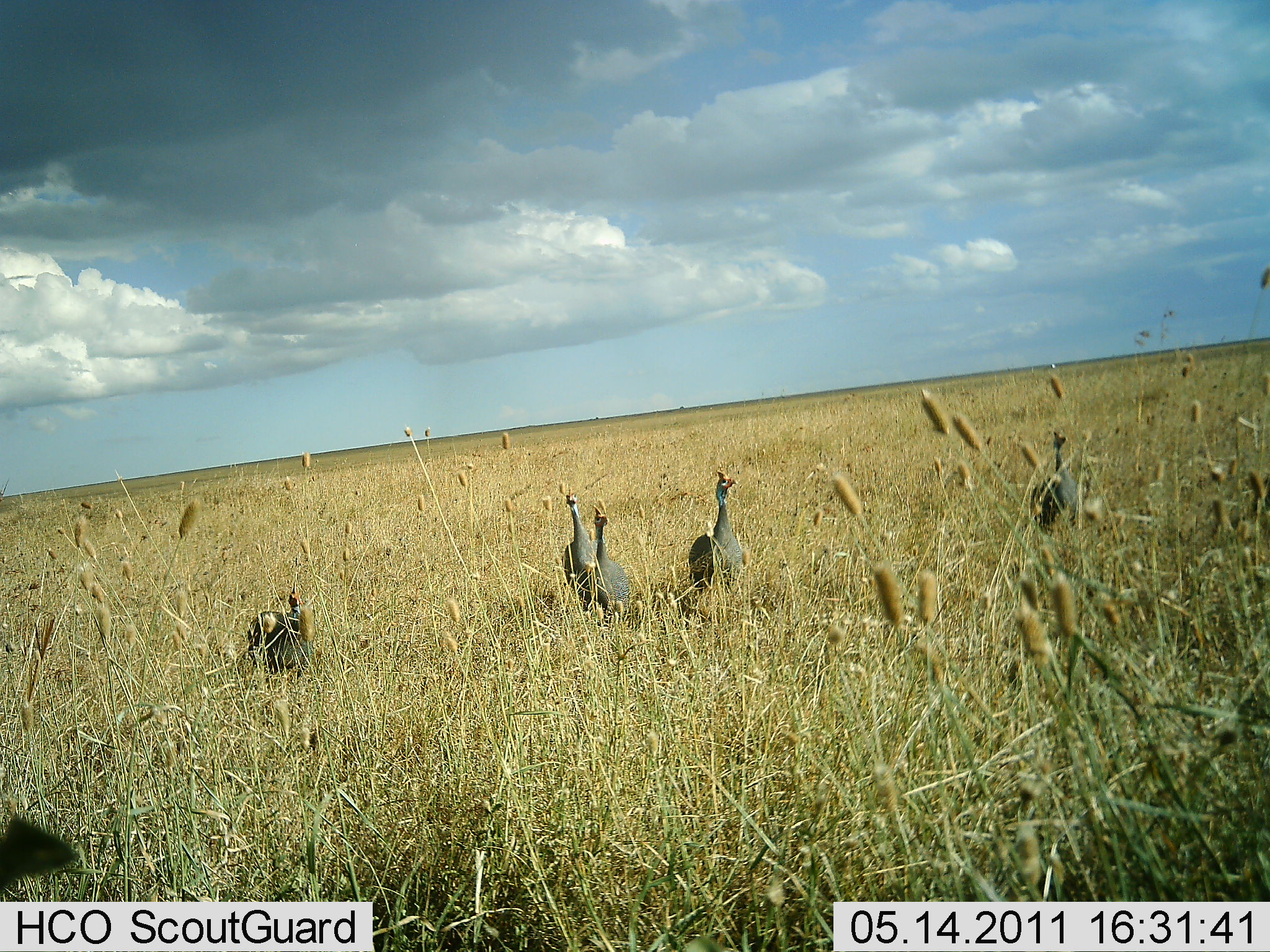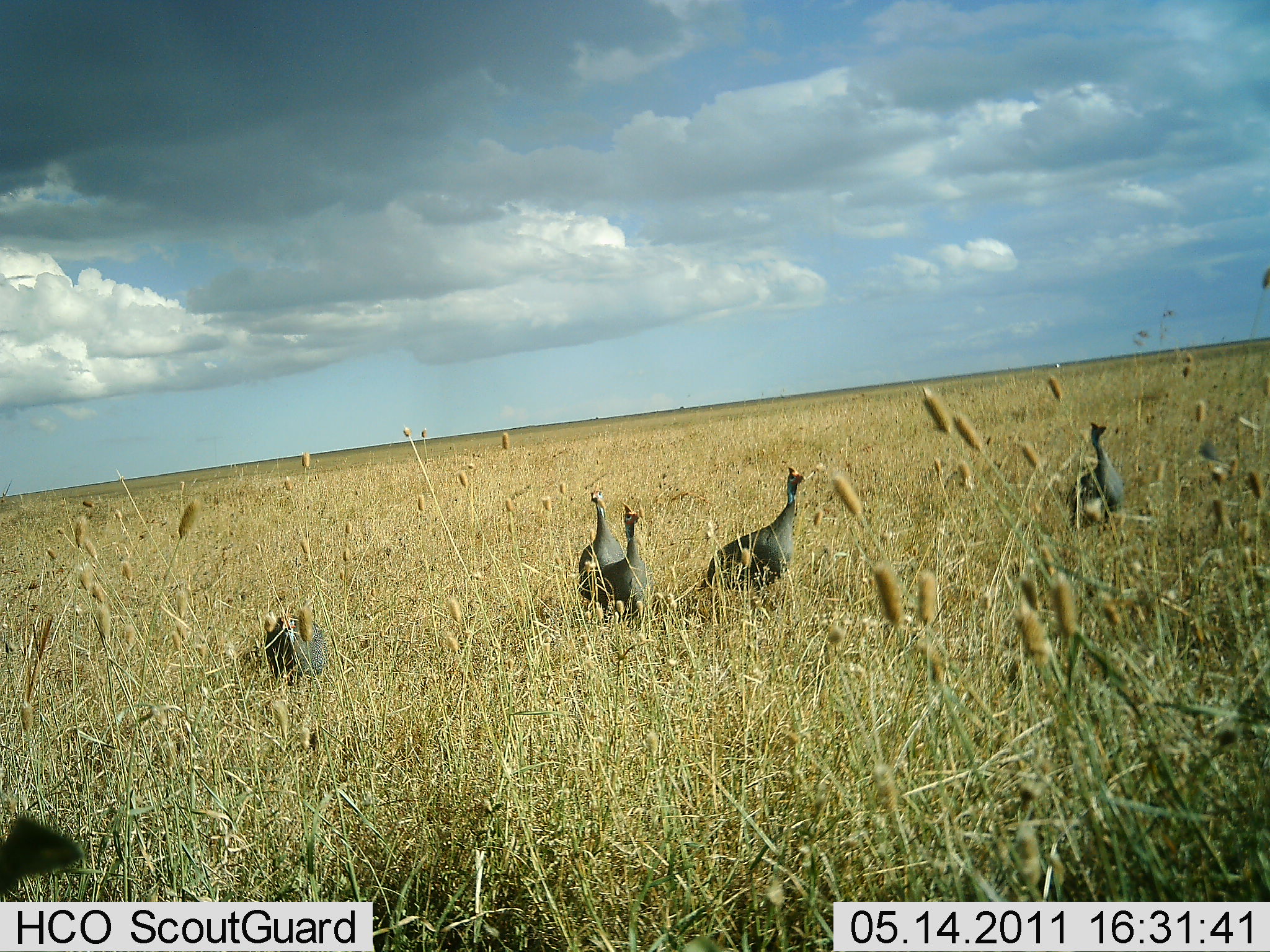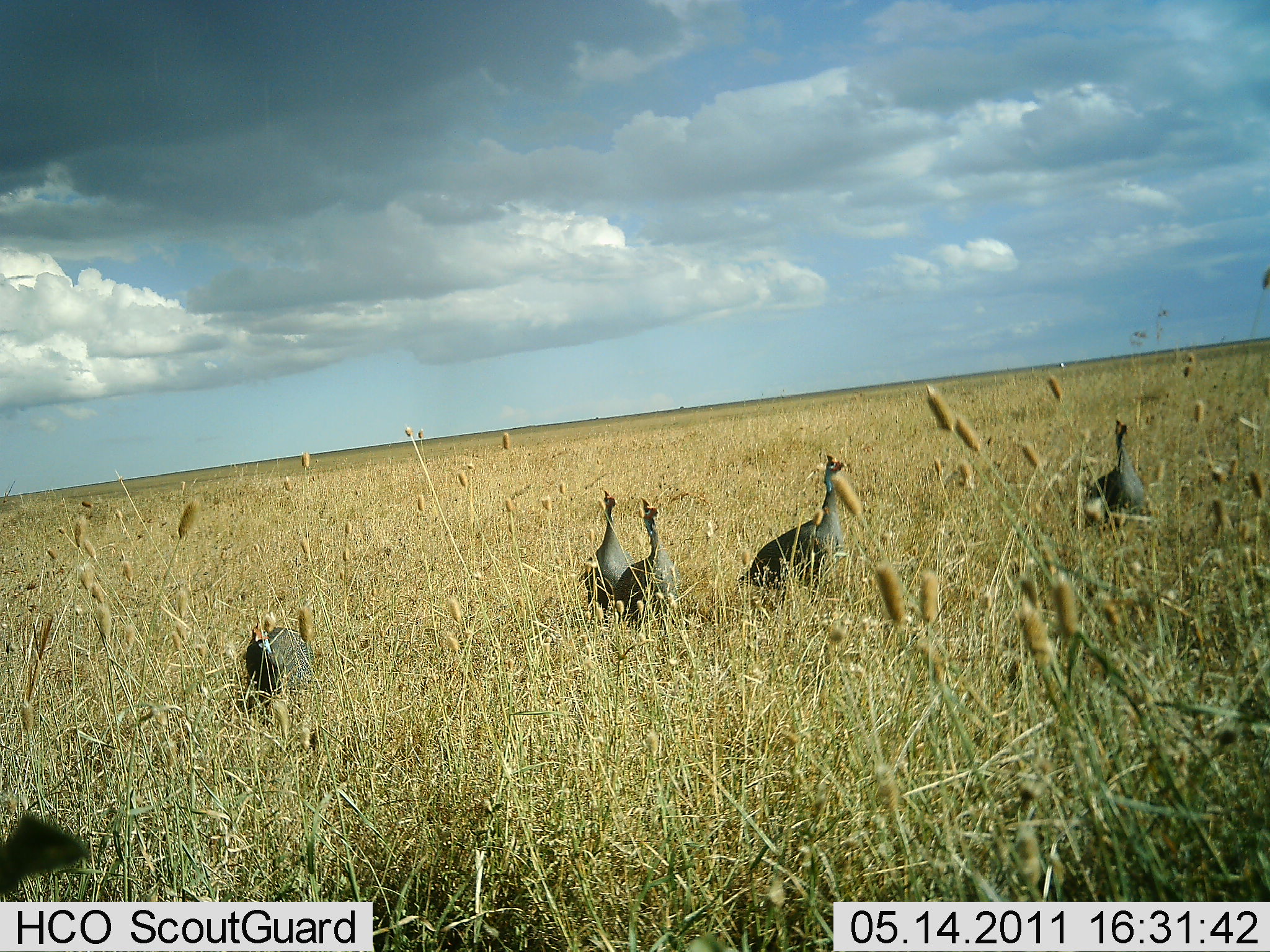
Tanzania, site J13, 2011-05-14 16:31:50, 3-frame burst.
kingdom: Animalia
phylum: Chordata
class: Aves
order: Galliformes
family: Numididae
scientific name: Numididae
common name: guinea fowl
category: guineafowl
Guineafowl (guinea fowl) (Numididae), count 5. Behavior (volunteer vote fractions): standing 17%, resting 0%, moving 83%, interacting 0%. Young present (vote fraction): 0%. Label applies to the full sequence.